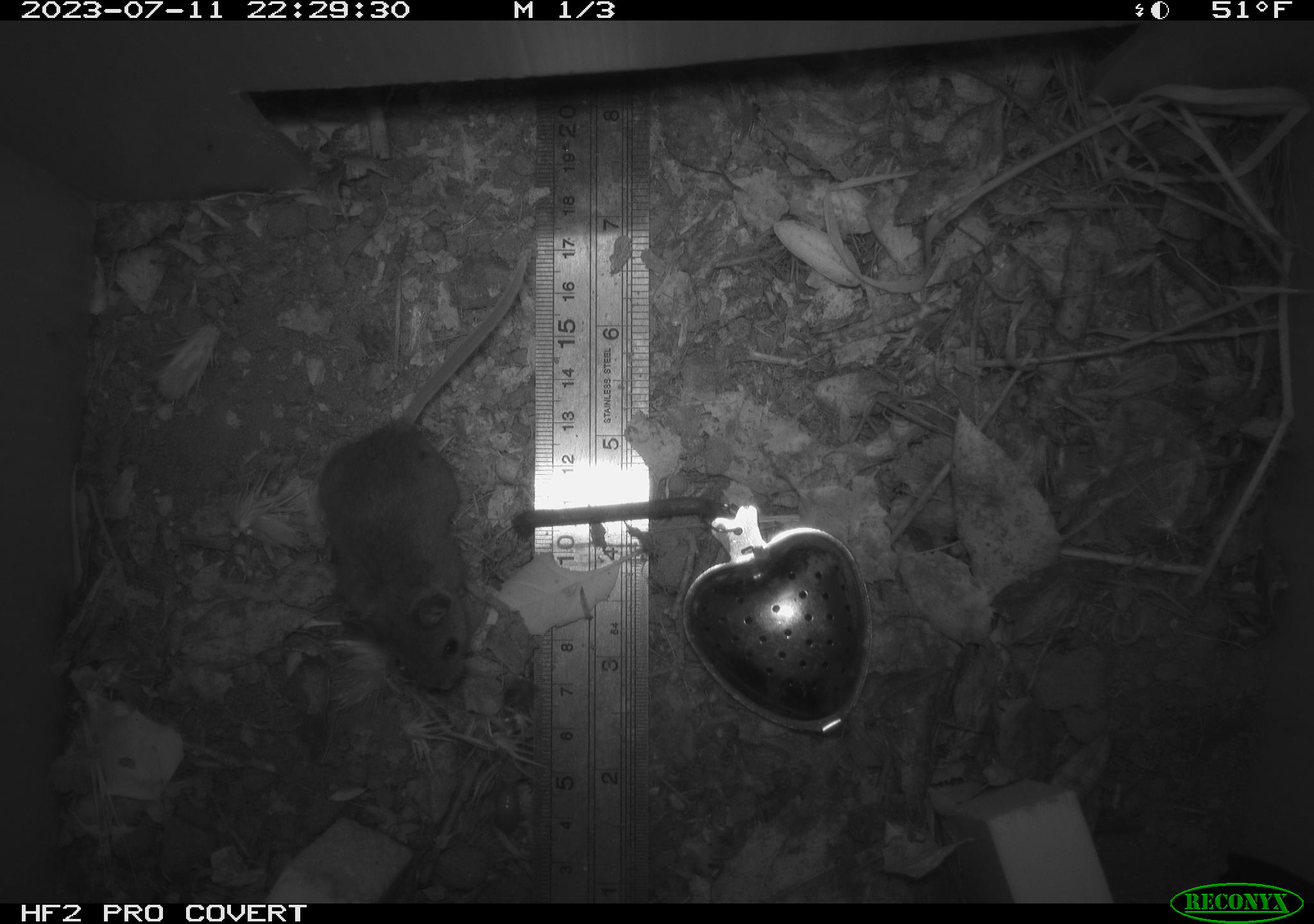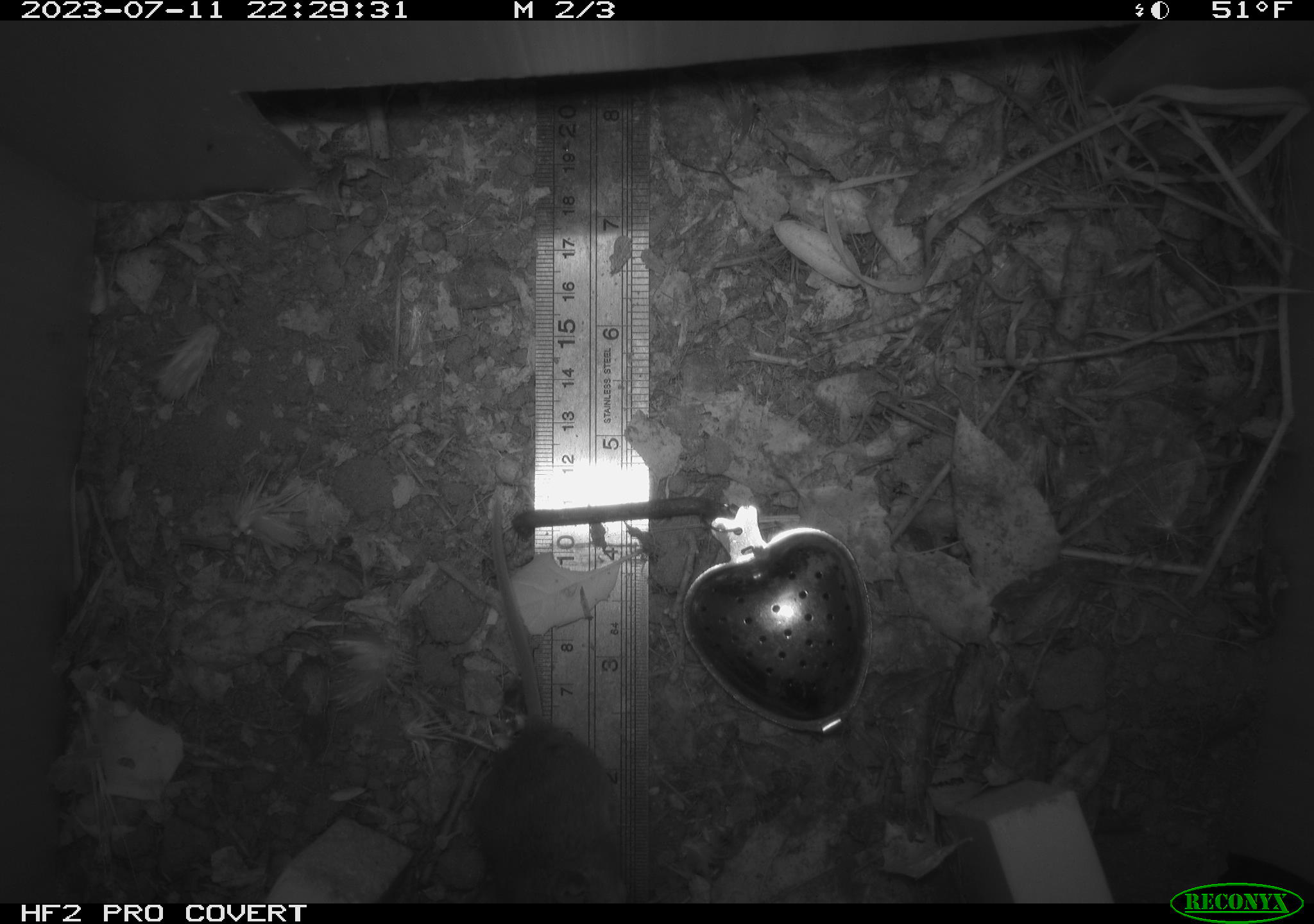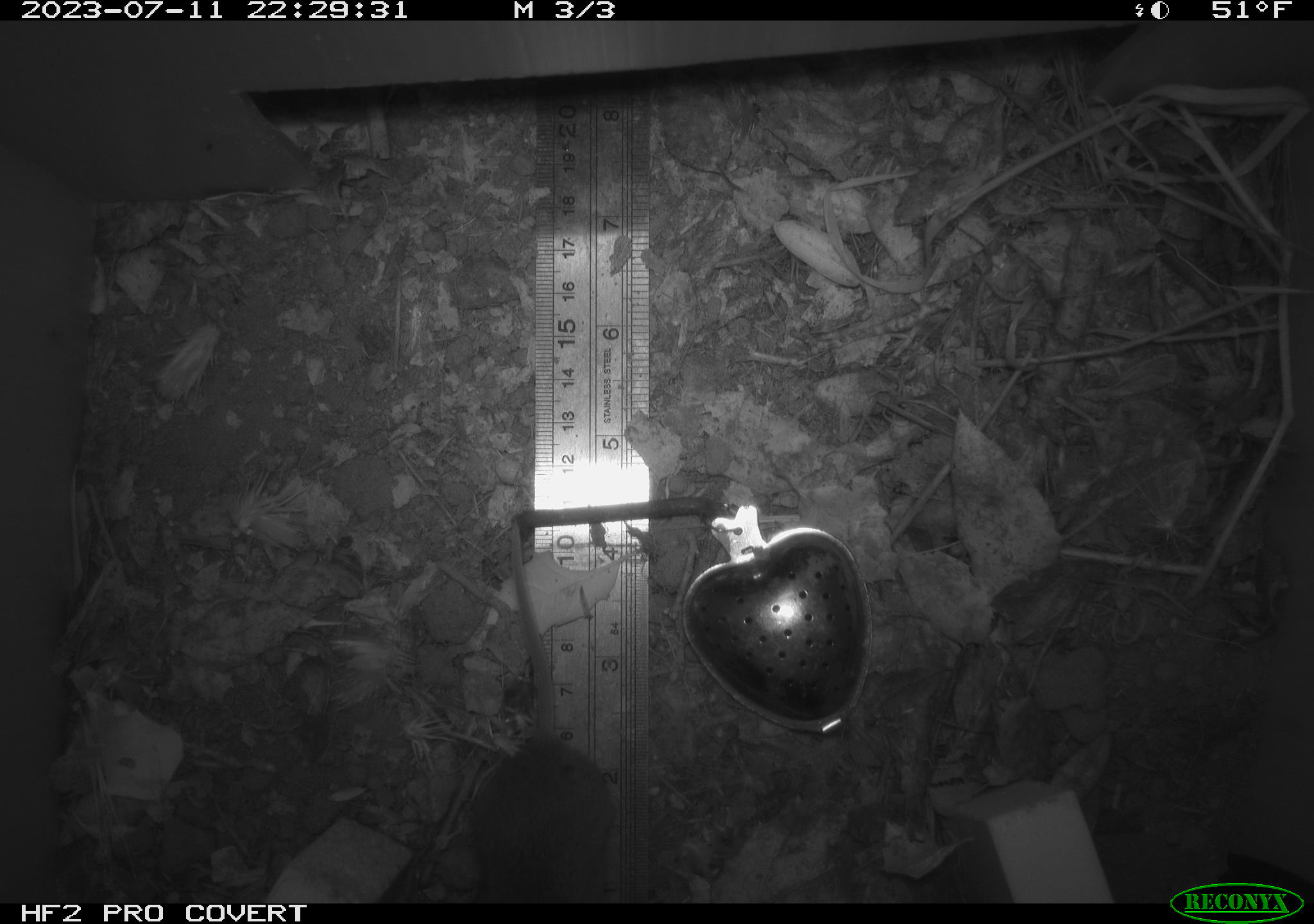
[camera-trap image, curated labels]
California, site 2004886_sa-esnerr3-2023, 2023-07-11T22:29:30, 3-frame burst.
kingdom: Animalia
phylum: Chordata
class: Mammalia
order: Rodentia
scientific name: Rodentia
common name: mouse species